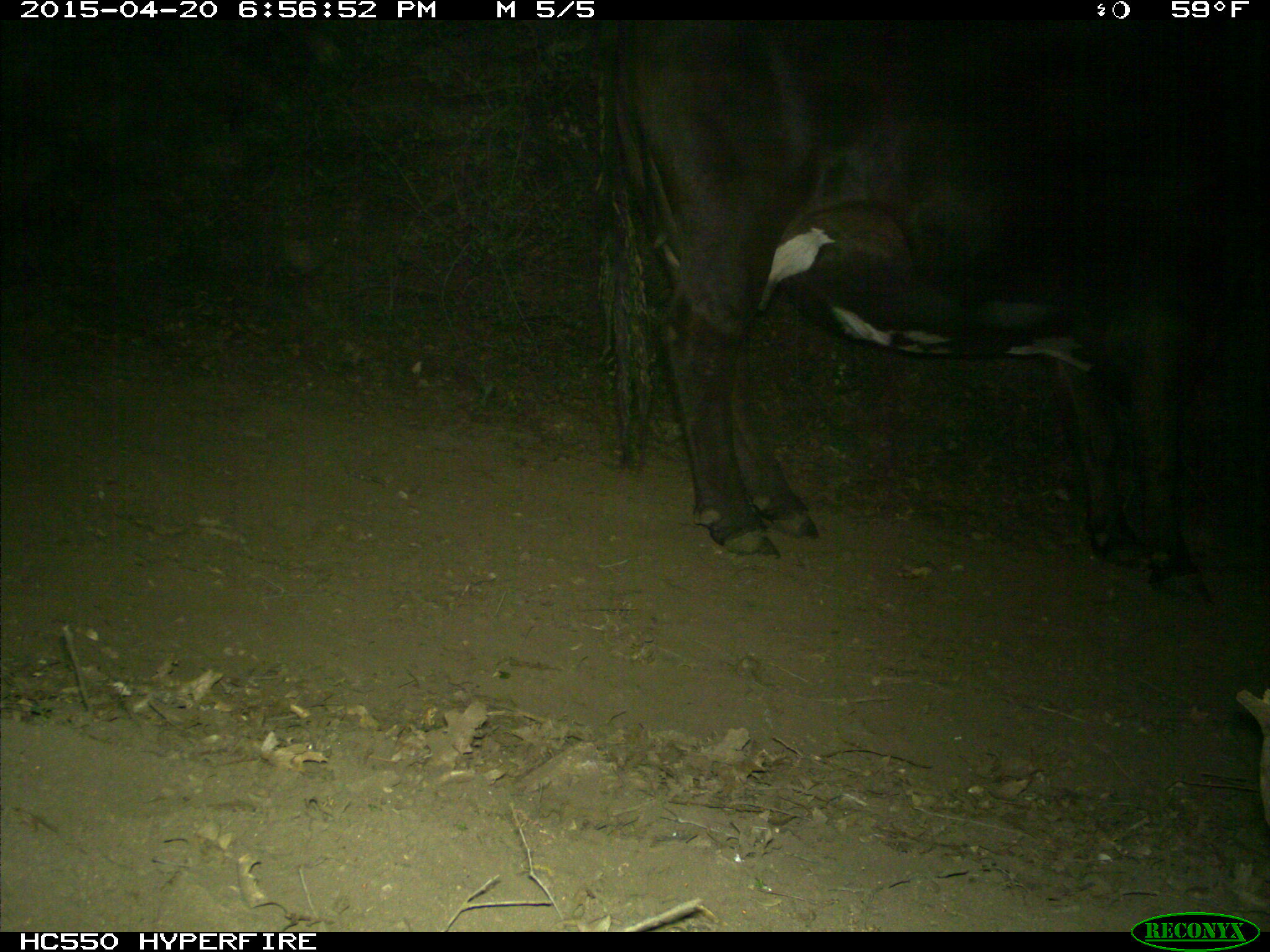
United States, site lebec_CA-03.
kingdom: Animalia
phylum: Chordata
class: Mammalia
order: Artiodactyla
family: Bovidae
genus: Bos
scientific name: Bos taurus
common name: domestic cow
Bos taurus (domestic cow).